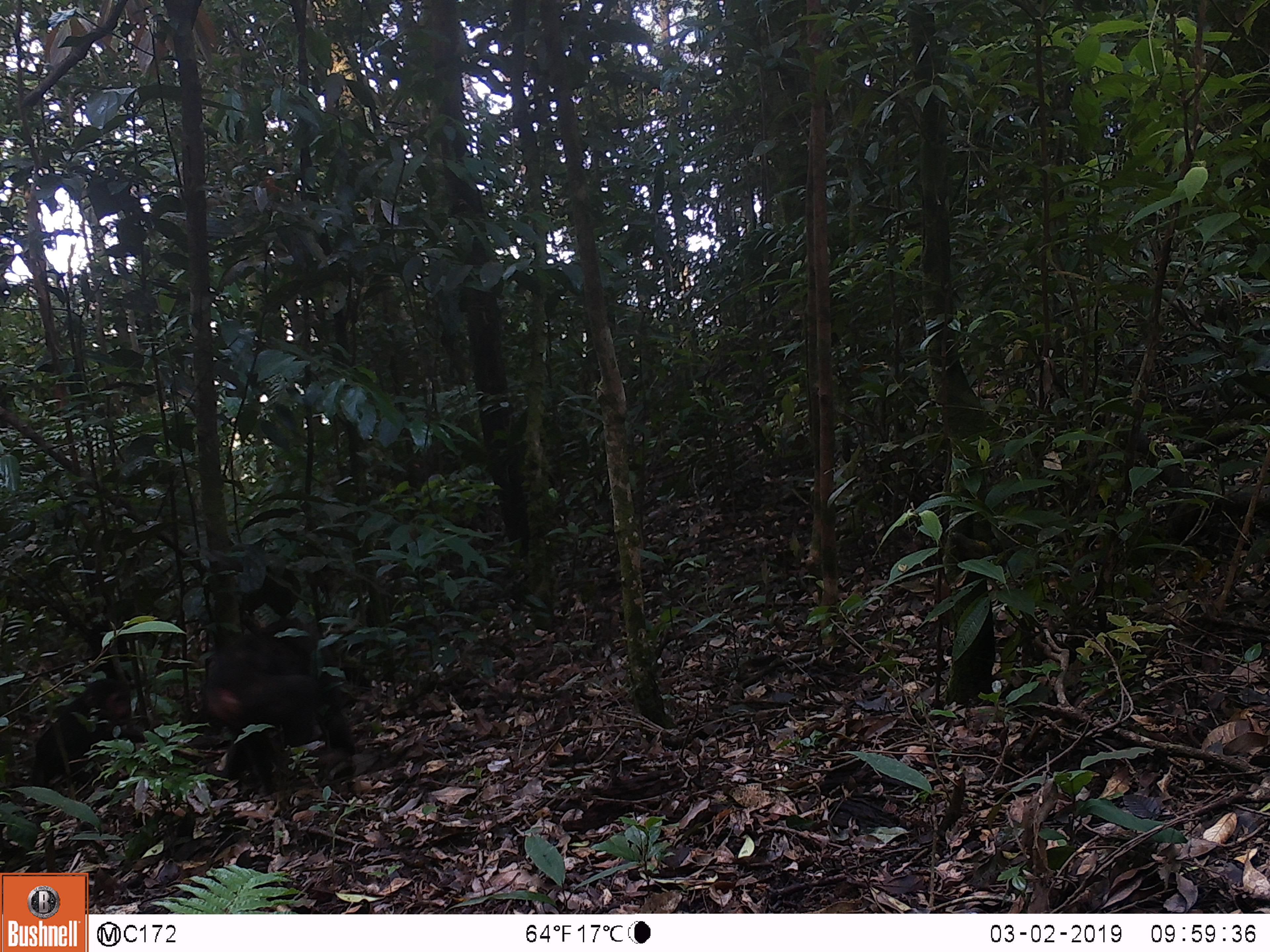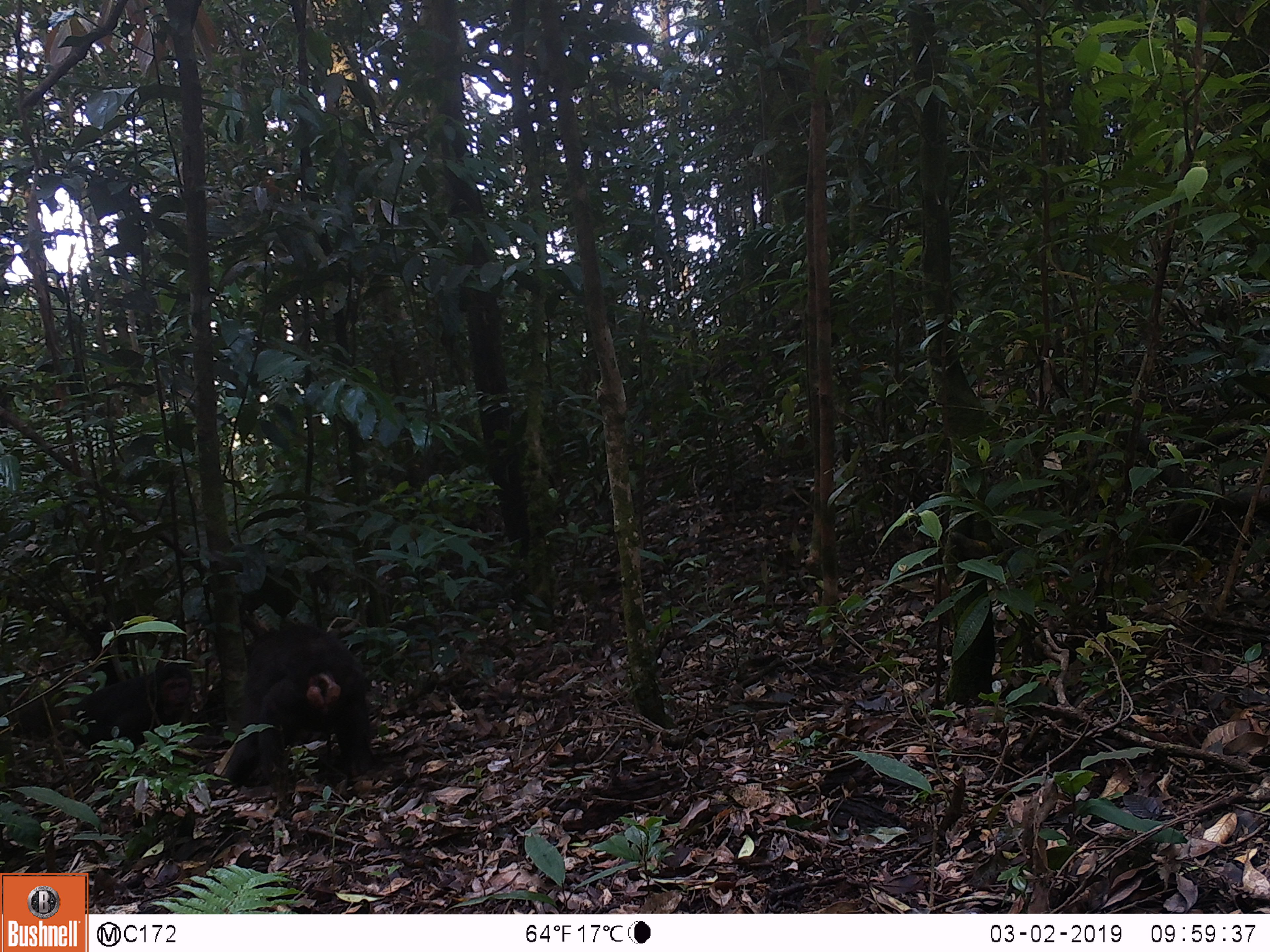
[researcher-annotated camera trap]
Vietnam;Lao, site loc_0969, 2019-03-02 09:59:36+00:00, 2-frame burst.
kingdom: Animalia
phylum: Chordata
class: Mammalia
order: Primates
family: Cercopithecidae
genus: Macaca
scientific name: Macaca arctoides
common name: stump-tailed macaque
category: stump tailed macaque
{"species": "stump tailed macaque (stump-tailed macaque) (Macaca arctoides)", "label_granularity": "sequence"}